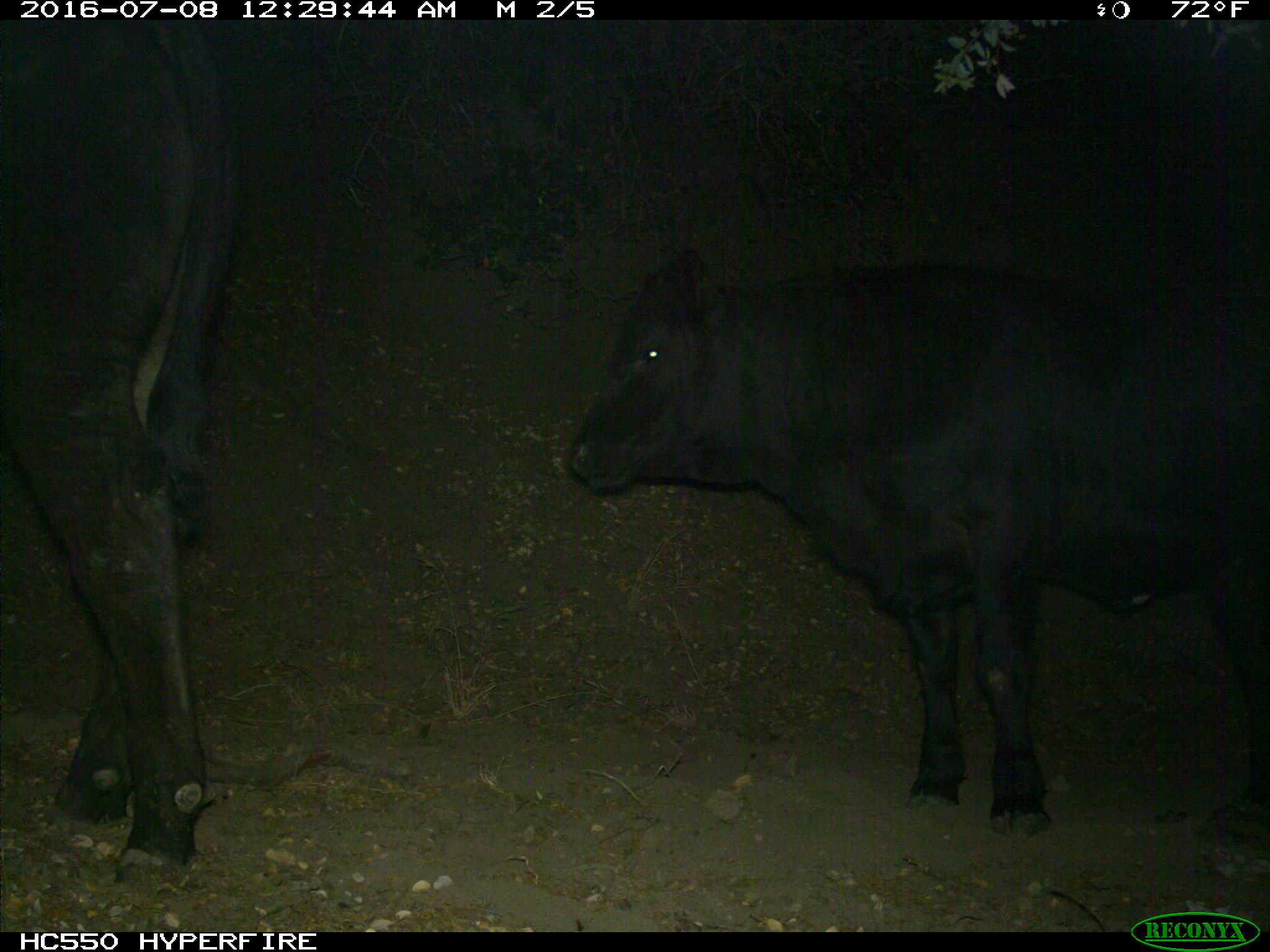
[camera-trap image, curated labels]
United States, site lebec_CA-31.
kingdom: Animalia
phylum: Chordata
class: Mammalia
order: Artiodactyla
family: Bovidae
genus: Bos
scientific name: Bos taurus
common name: domestic cow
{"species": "Bos taurus (domestic cow)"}